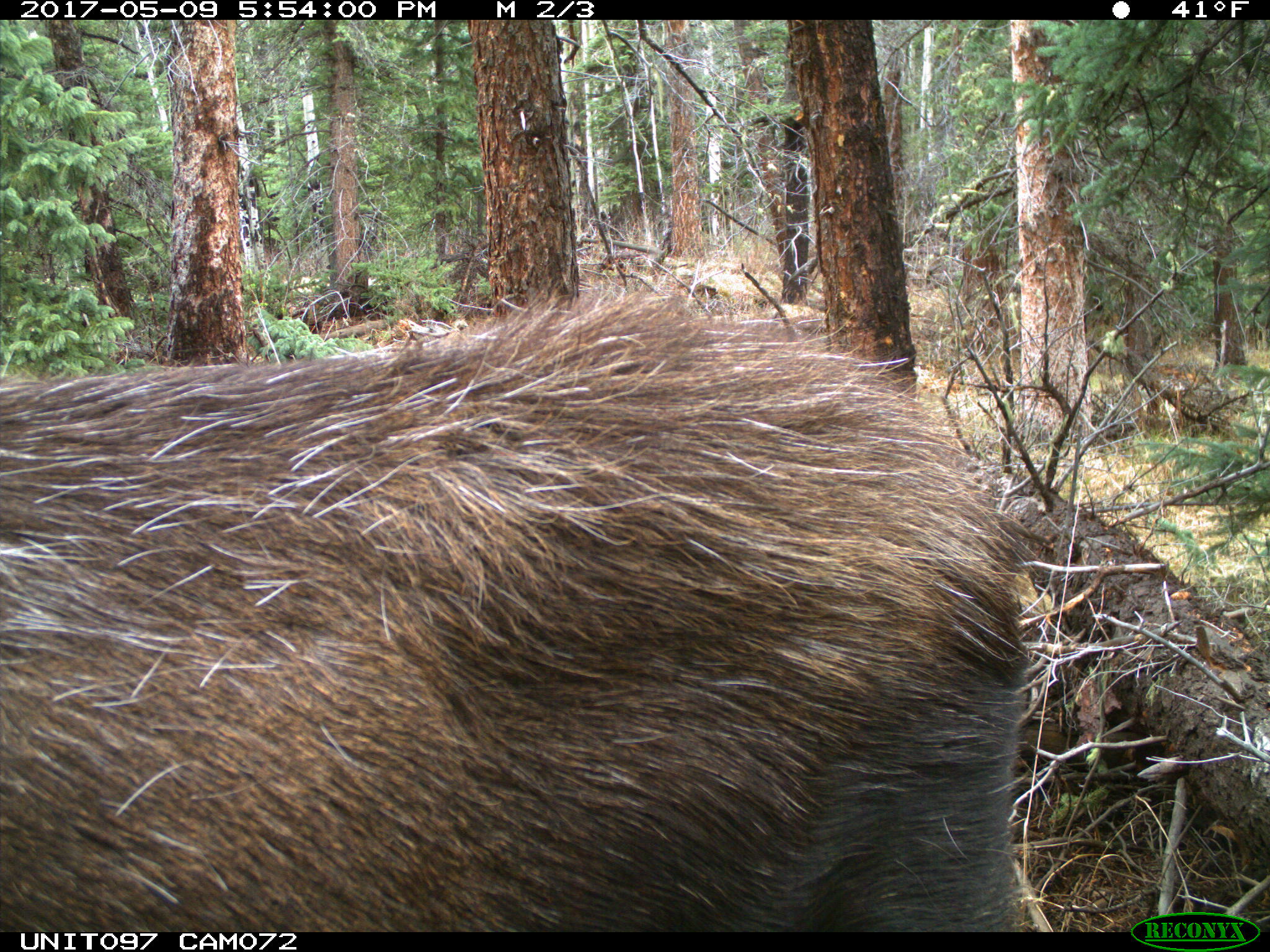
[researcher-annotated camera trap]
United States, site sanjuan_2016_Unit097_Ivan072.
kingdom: Animalia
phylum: Chordata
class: Mammalia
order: Artiodactyla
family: Cervidae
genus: Alces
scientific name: Alces alces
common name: moose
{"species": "Alces alces (moose)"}